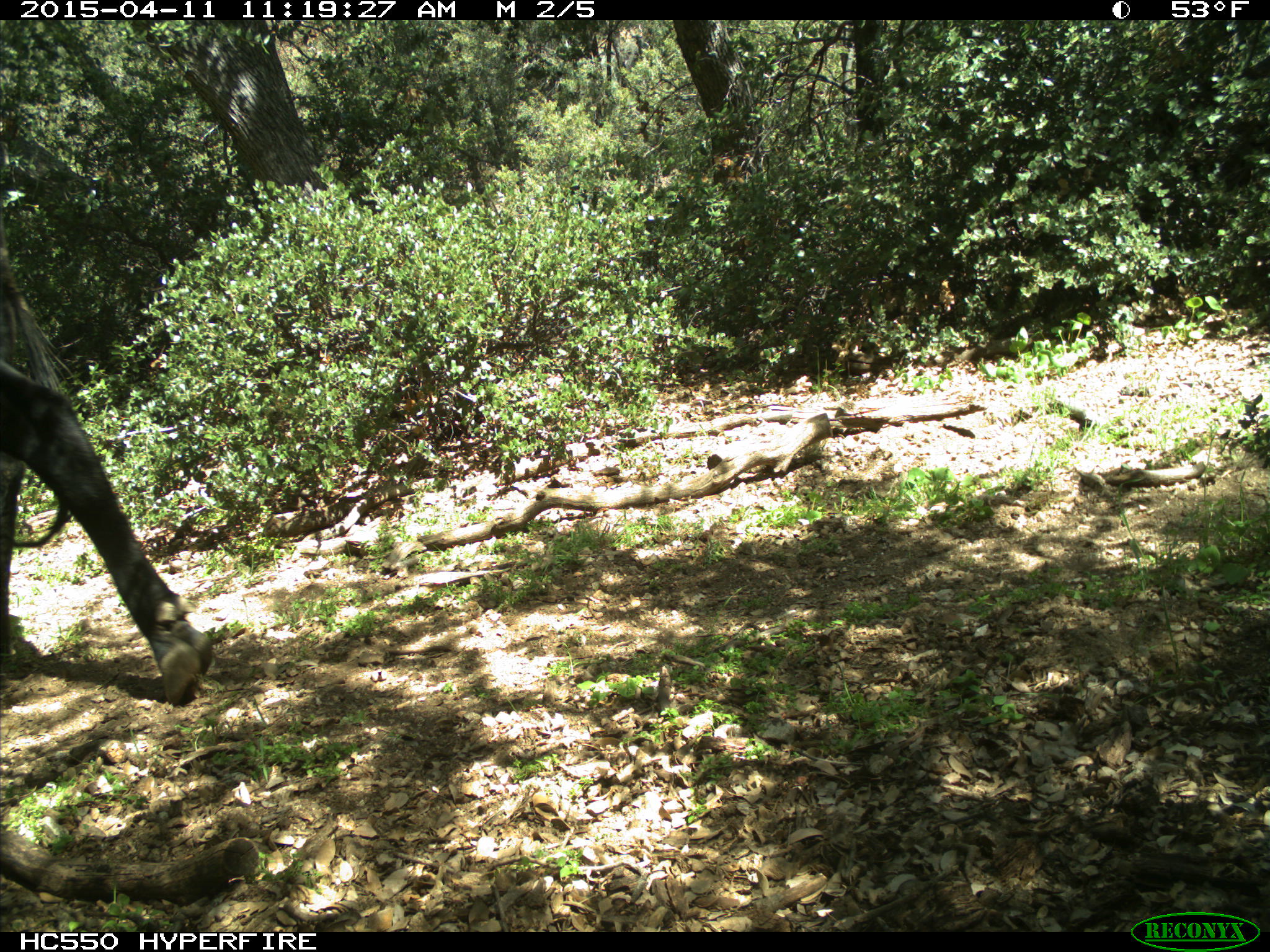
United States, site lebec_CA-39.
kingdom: Animalia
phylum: Chordata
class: Mammalia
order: Artiodactyla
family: Bovidae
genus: Bos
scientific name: Bos taurus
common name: domestic cow